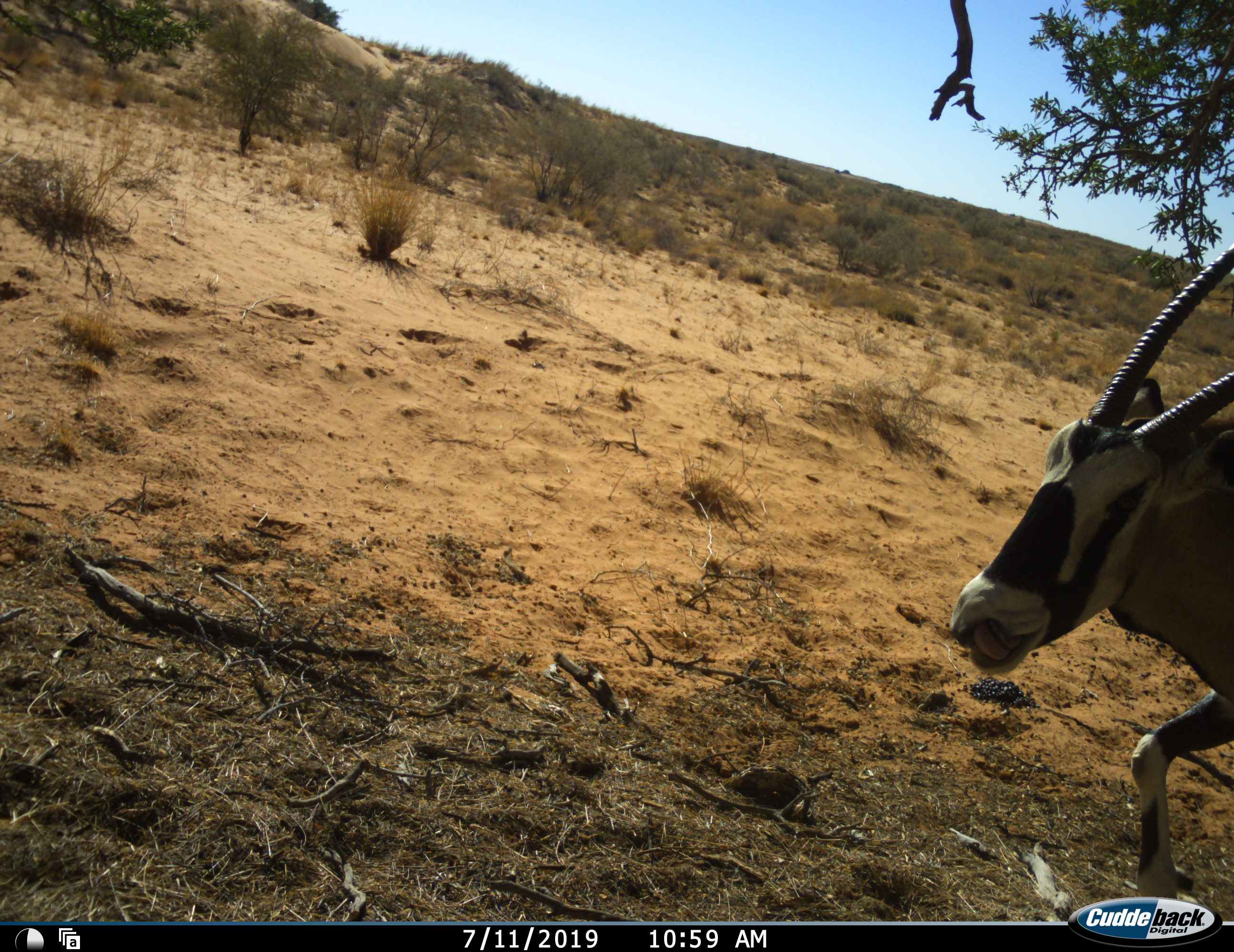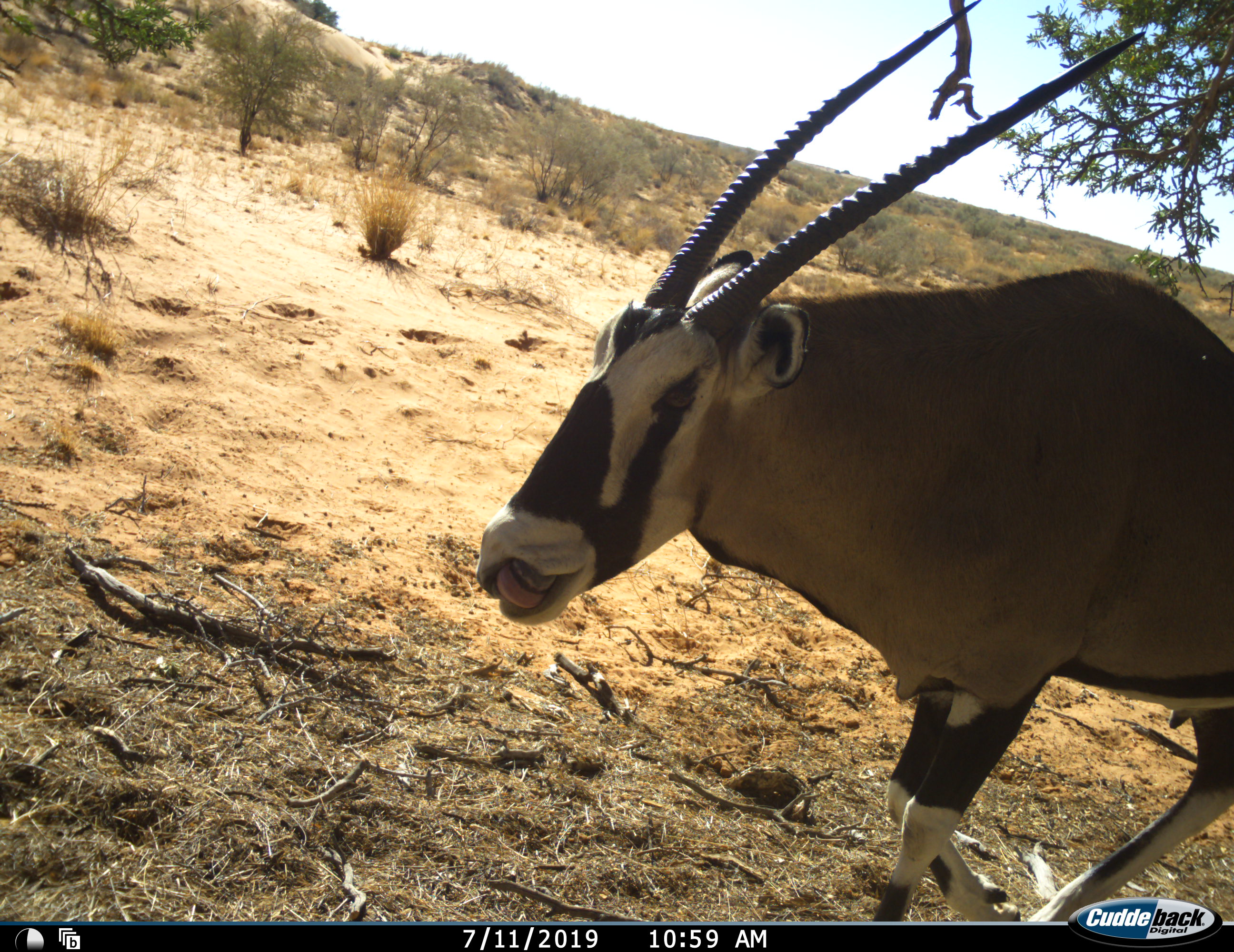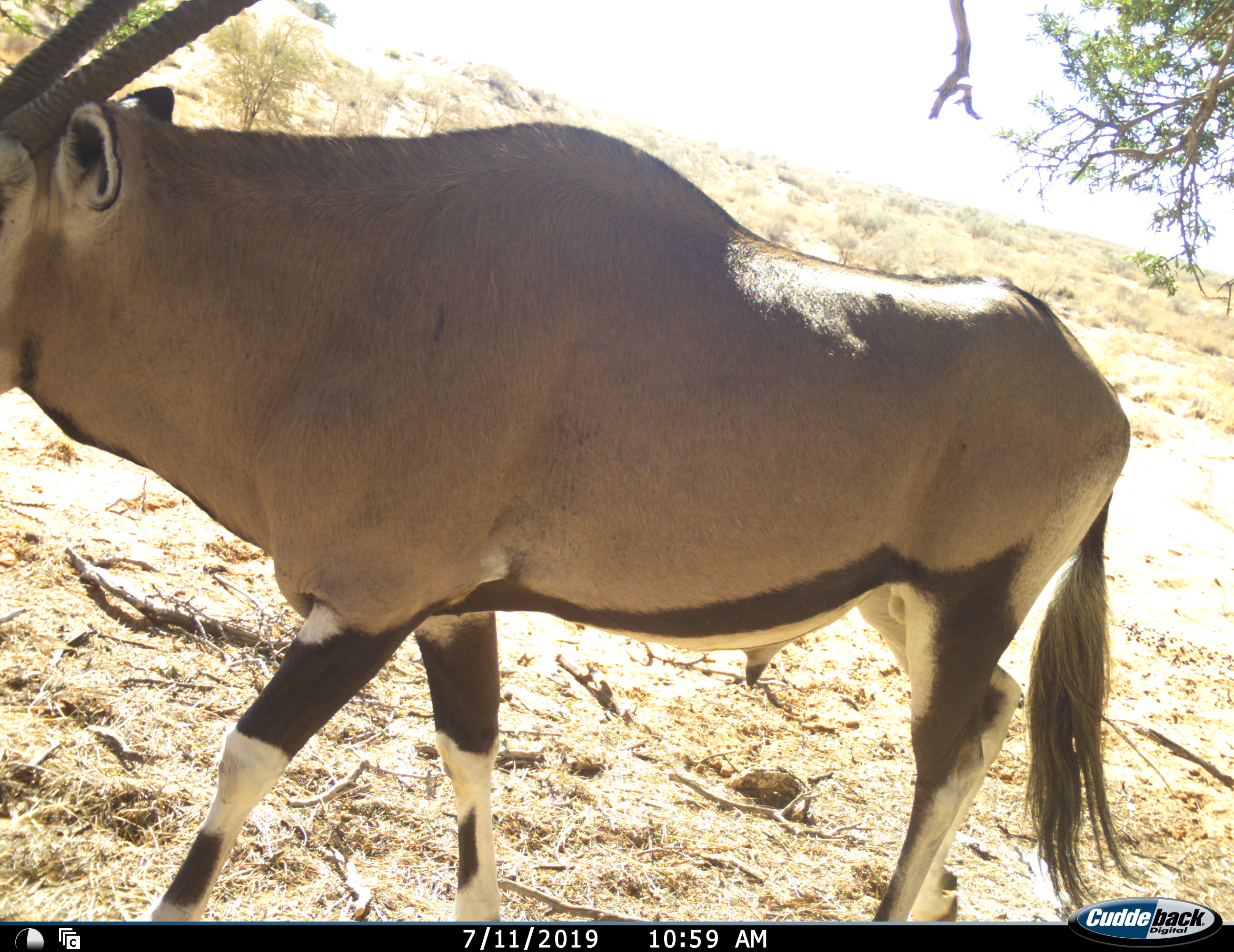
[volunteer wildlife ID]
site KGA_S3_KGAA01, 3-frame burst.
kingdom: Animalia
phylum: Chordata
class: Mammalia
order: Artiodactyla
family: Bovidae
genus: Oryx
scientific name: Oryx gazella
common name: gemsbok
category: oryx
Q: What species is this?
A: Oryx (gemsbok) (Oryx gazella).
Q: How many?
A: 1.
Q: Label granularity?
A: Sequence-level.